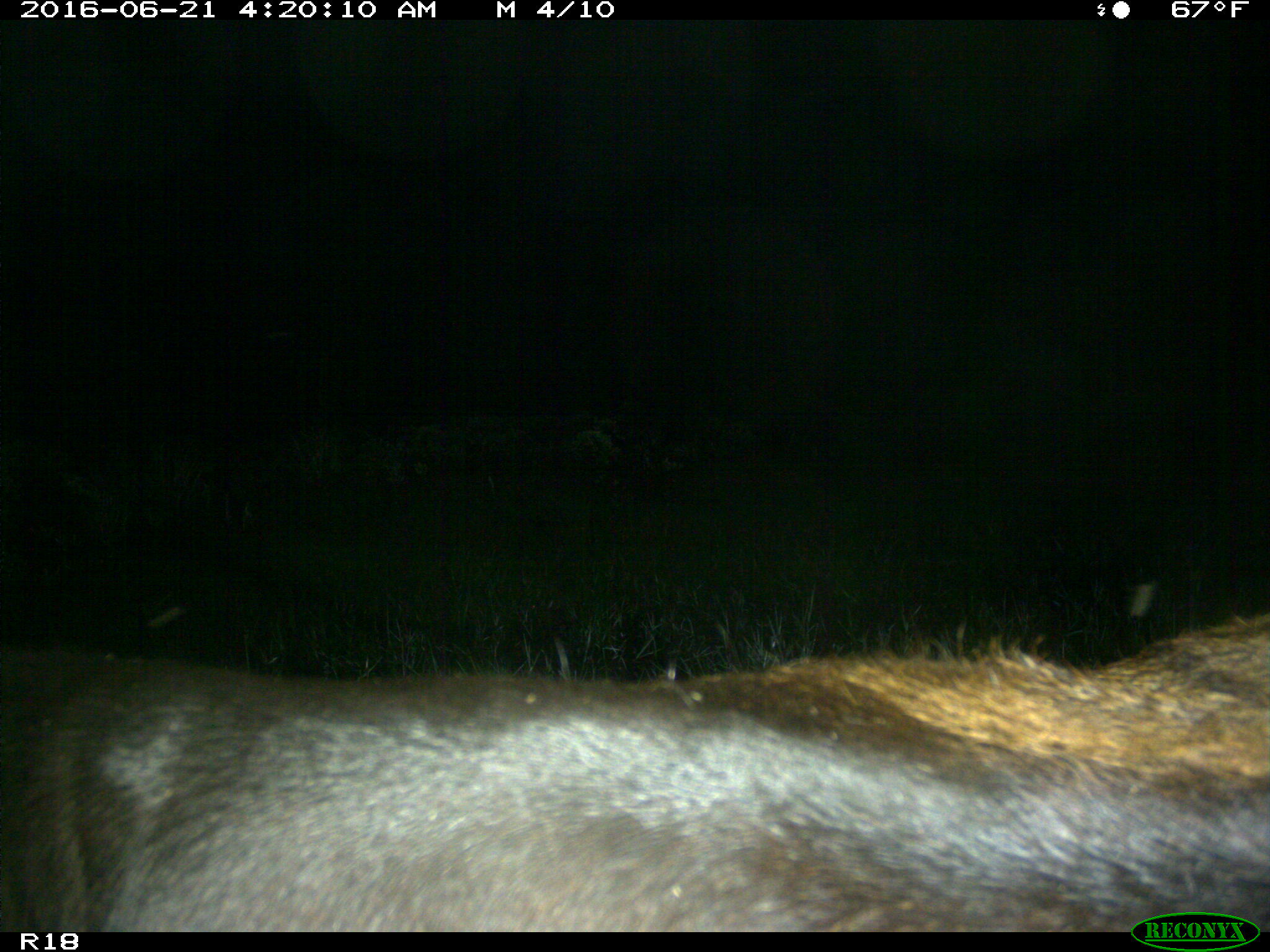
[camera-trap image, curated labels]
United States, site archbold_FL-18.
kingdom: Animalia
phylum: Chordata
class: Mammalia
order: Artiodactyla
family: Bovidae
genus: Bos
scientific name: Bos taurus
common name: domestic cow